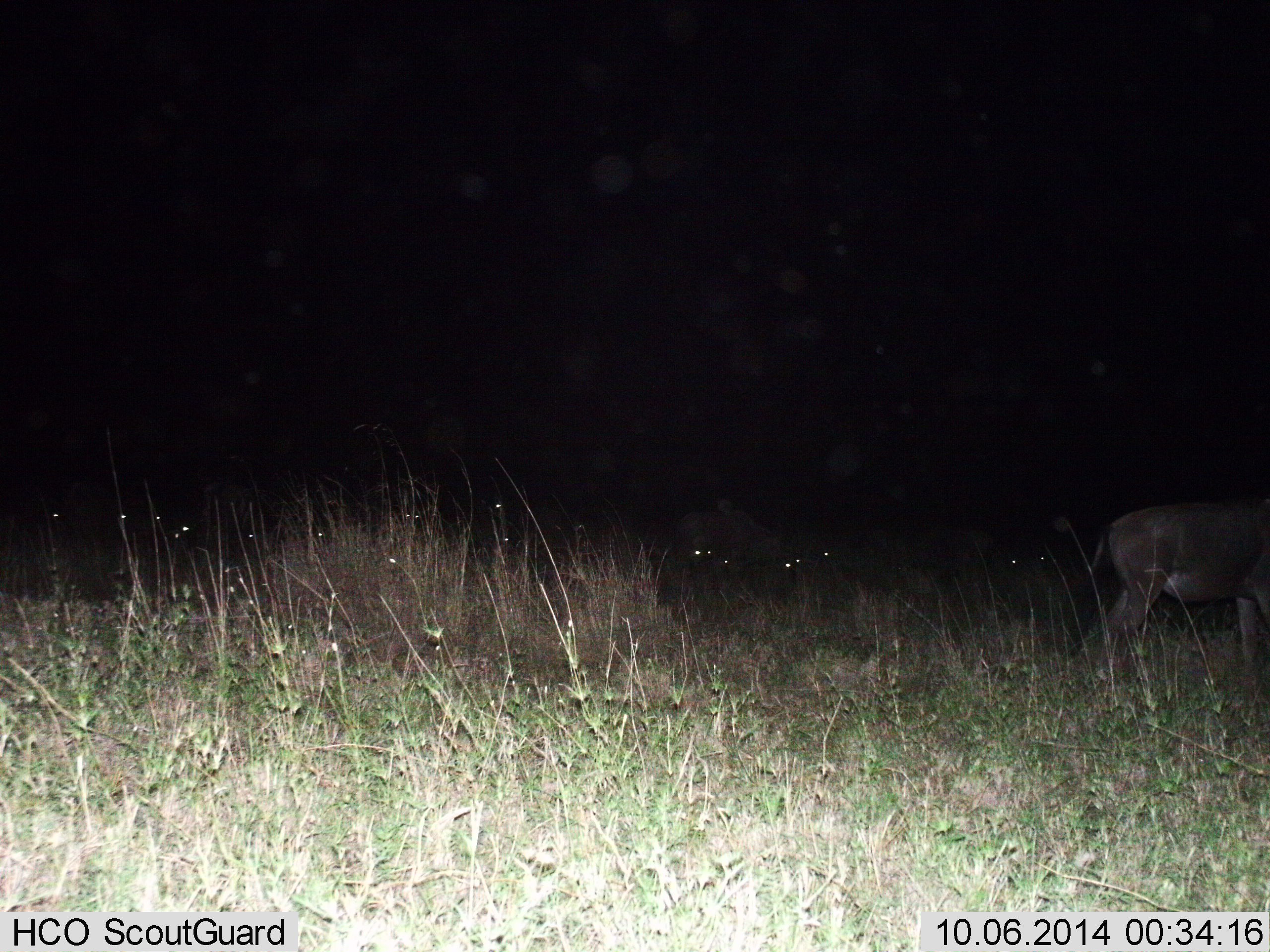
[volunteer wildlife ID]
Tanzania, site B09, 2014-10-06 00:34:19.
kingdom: Animalia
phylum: Chordata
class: Mammalia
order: Artiodactyla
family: Bovidae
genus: Connochaetes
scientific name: Connochaetes taurinus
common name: blue wildebeest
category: wildebeest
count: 11-50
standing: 60%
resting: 0%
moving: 30%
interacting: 0%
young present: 0%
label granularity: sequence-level